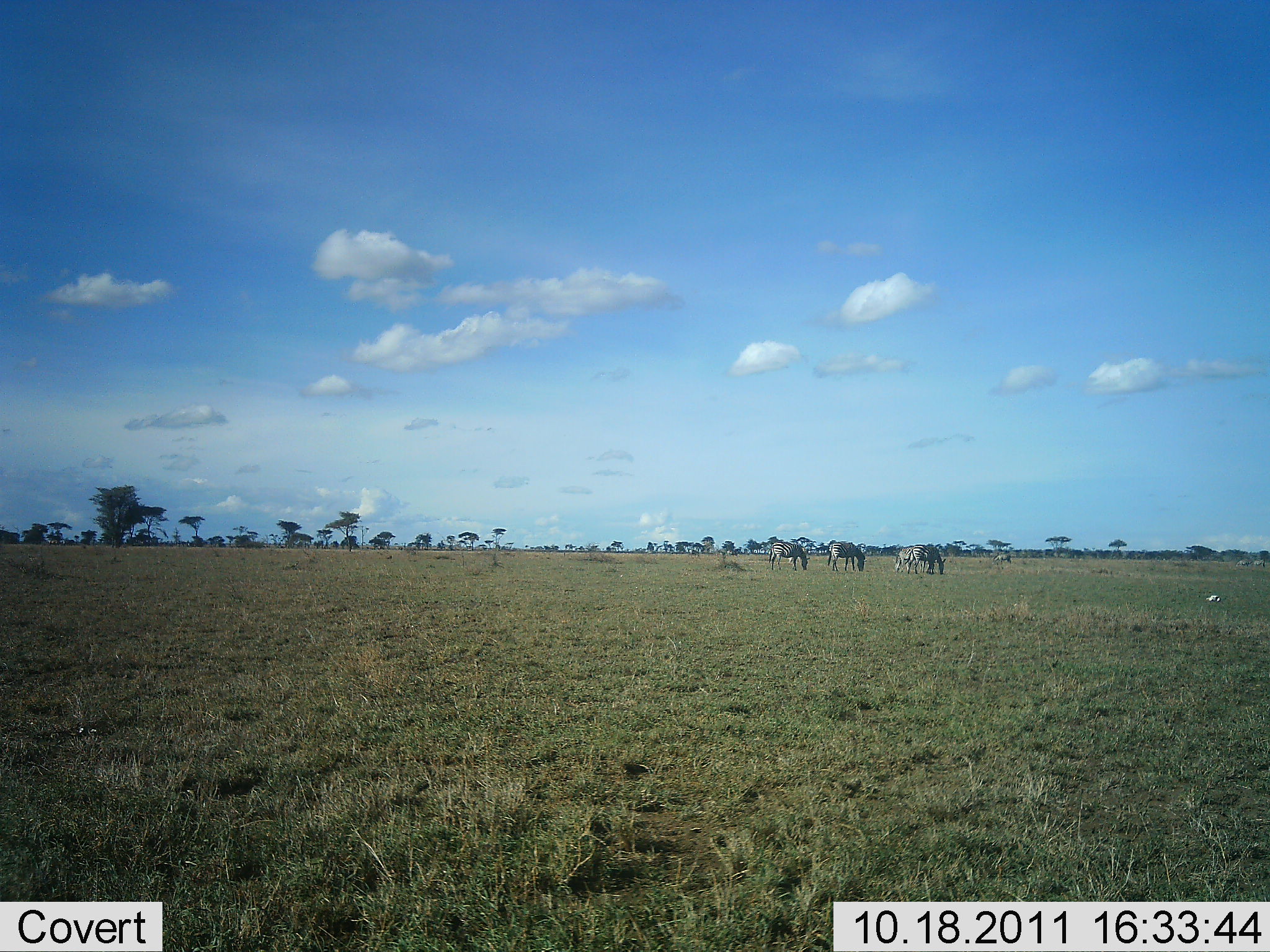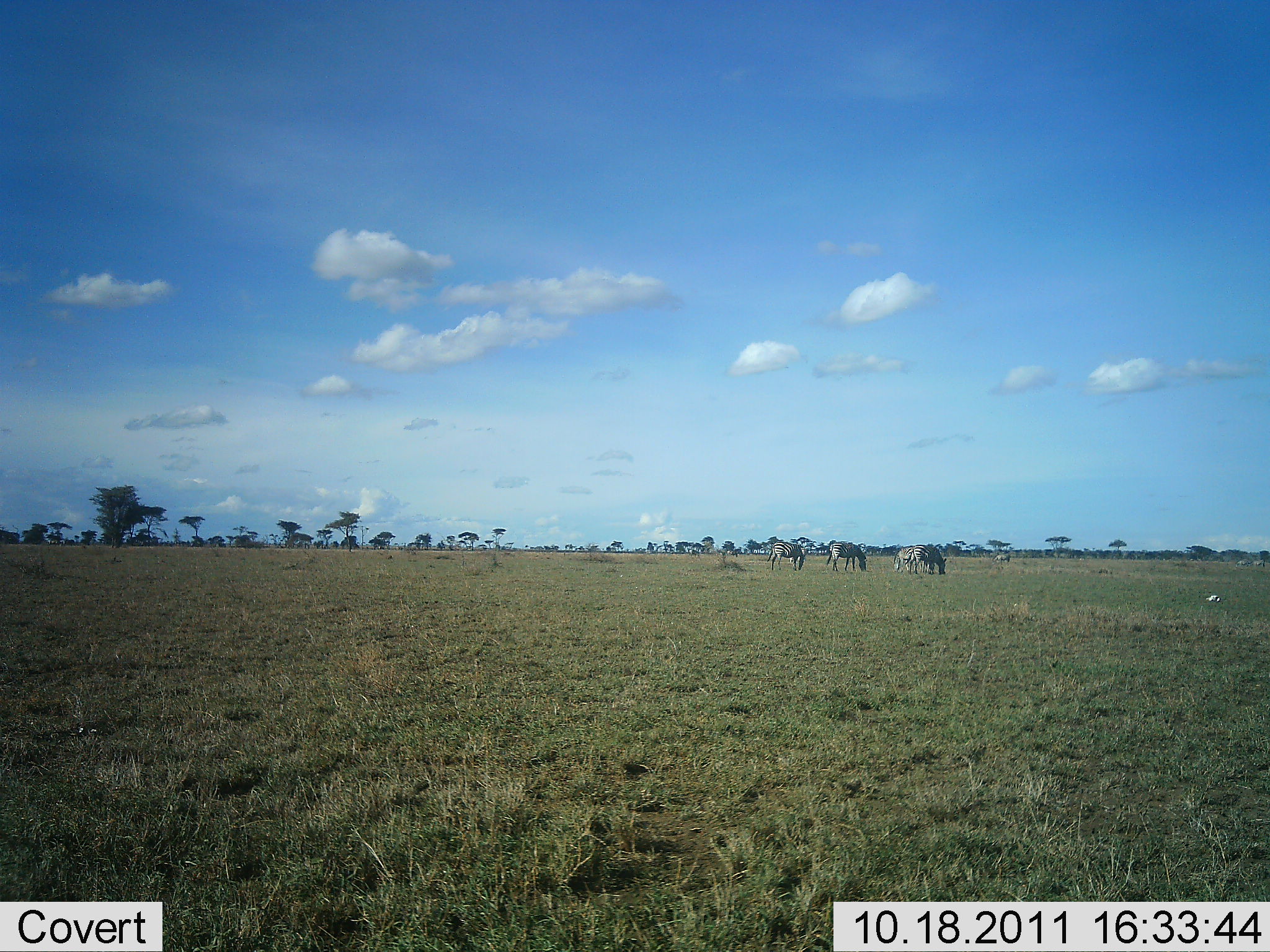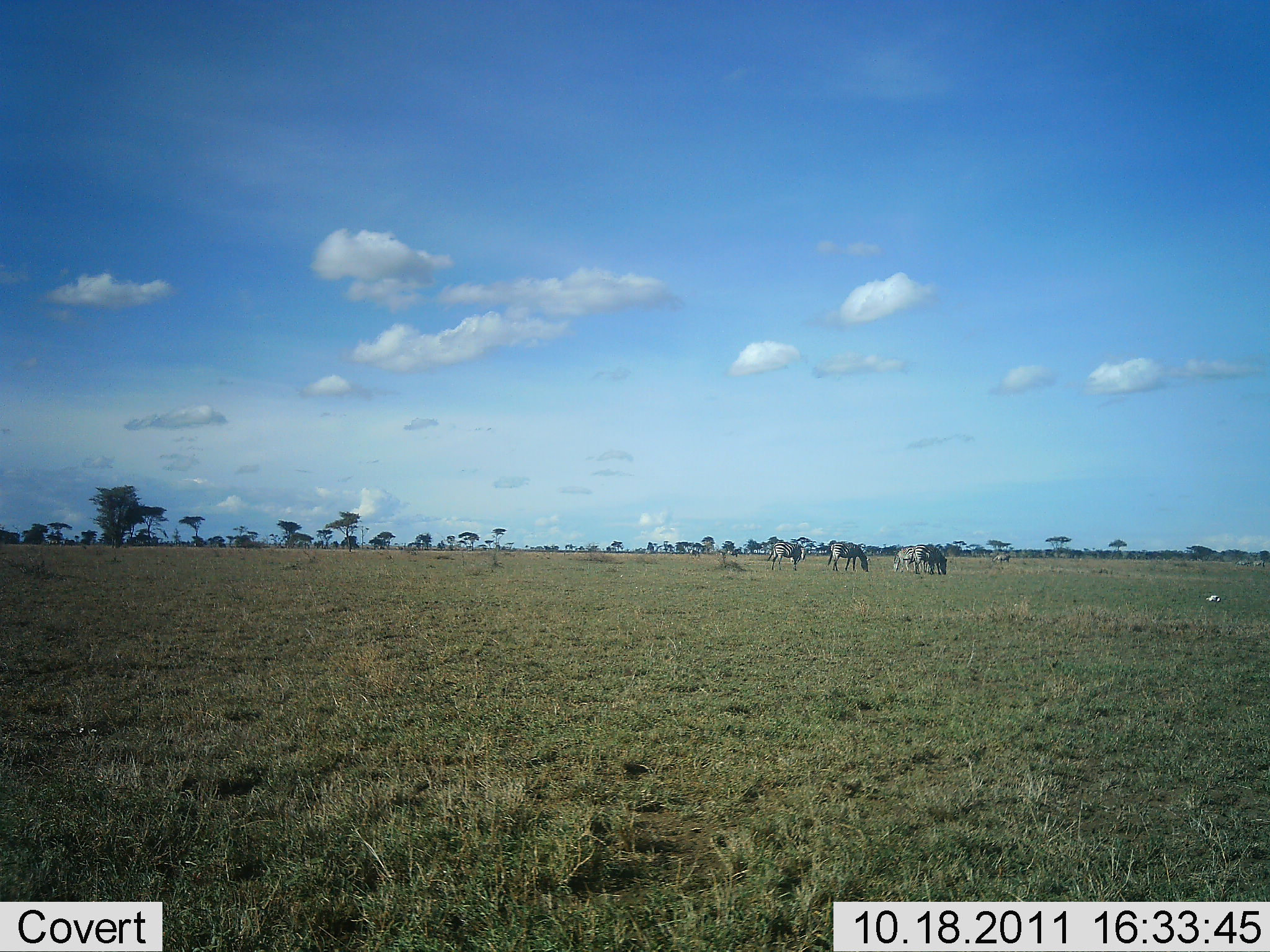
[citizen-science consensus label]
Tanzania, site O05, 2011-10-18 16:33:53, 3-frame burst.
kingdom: Animalia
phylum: Chordata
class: Mammalia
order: Perissodactyla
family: Equidae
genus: Equus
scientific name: Equus quagga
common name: plains zebra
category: zebra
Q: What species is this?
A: Zebra (plains zebra) (Equus quagga).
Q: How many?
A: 4.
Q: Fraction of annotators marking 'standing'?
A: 18%.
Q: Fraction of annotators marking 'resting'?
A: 0%.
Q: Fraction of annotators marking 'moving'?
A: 9%.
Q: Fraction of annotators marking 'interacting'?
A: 0%.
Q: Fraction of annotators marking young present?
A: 0%.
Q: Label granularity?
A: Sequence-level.